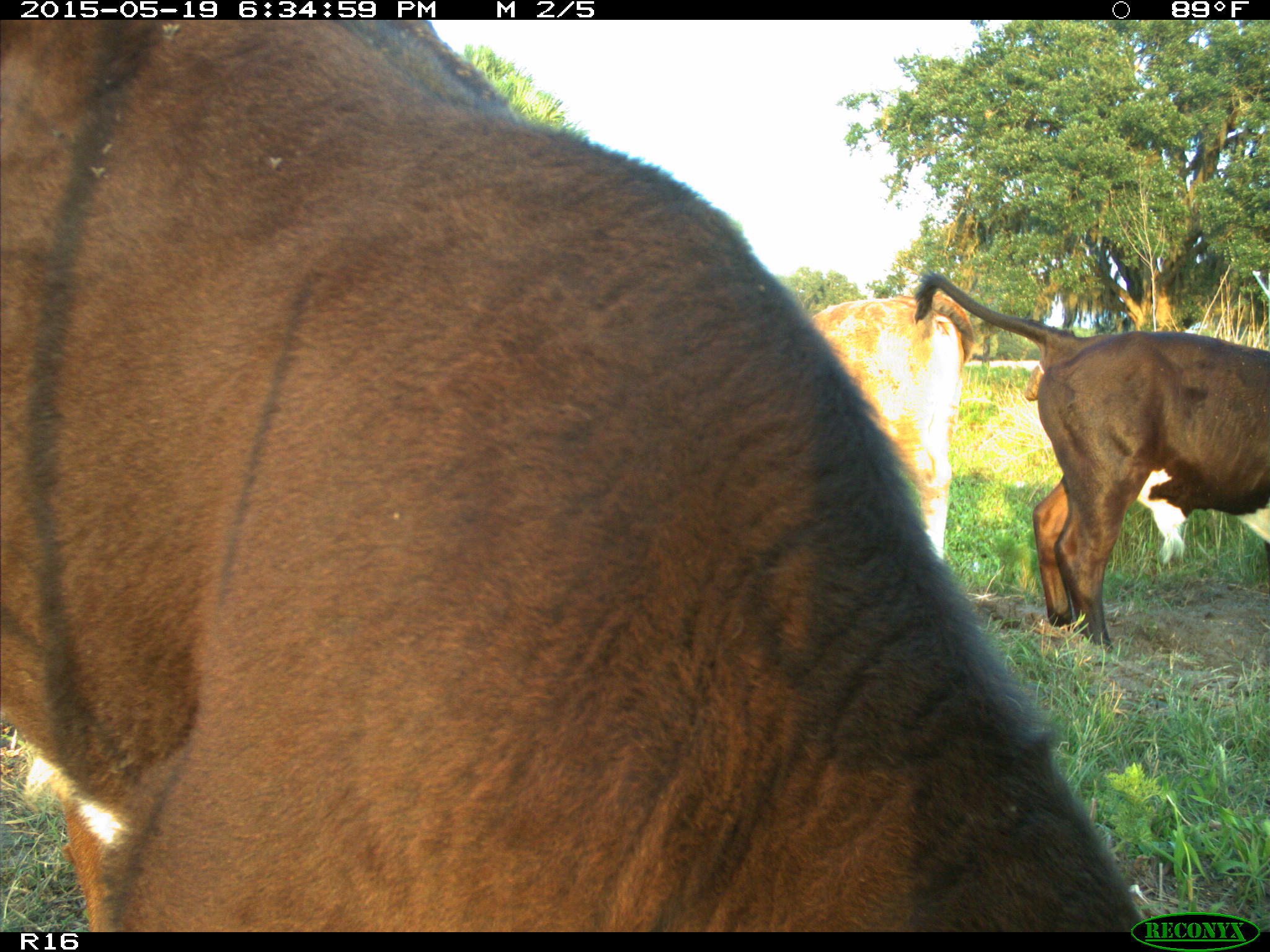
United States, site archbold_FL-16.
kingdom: Animalia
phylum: Chordata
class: Mammalia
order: Artiodactyla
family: Bovidae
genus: Bos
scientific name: Bos taurus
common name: domestic cow